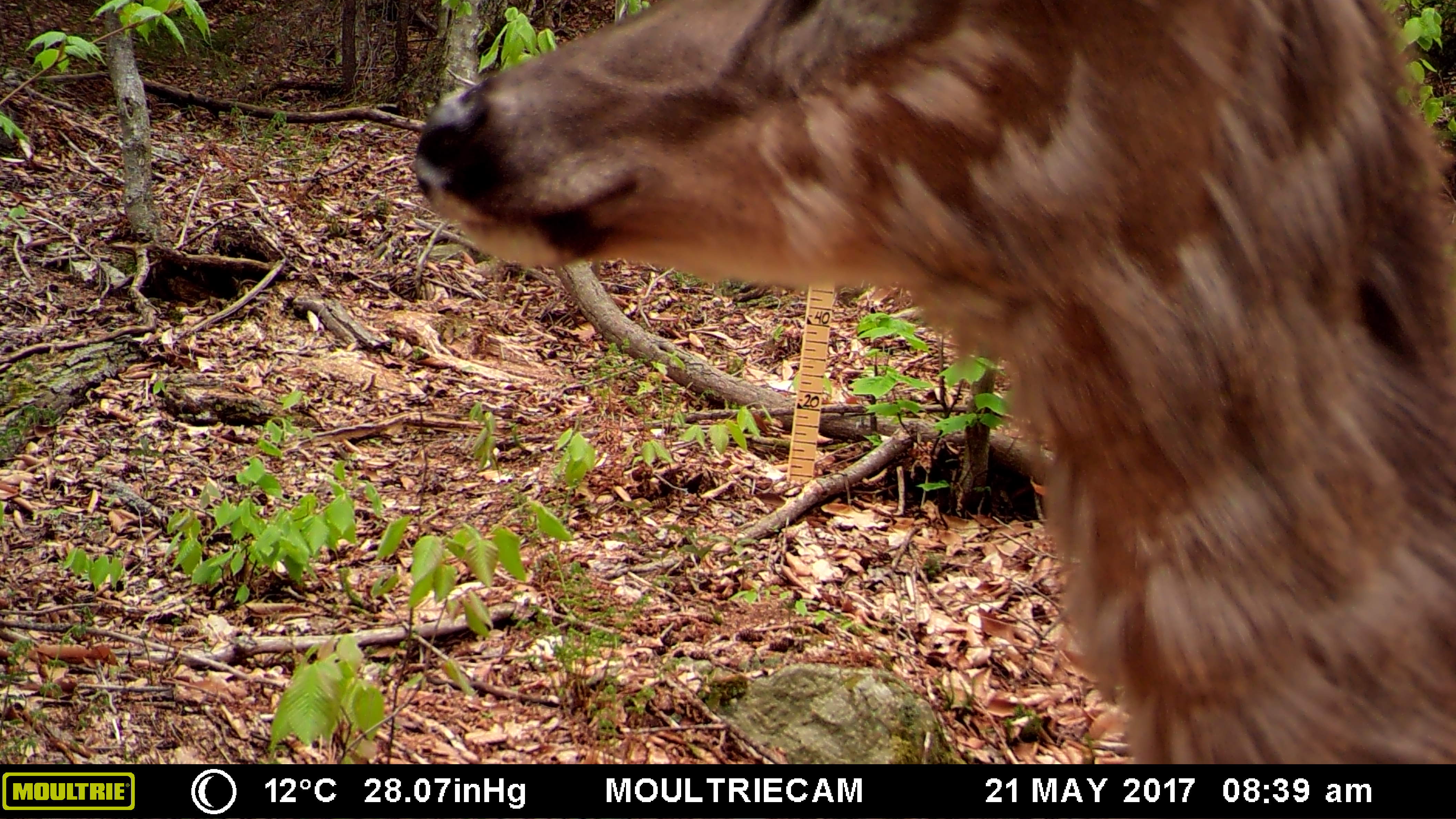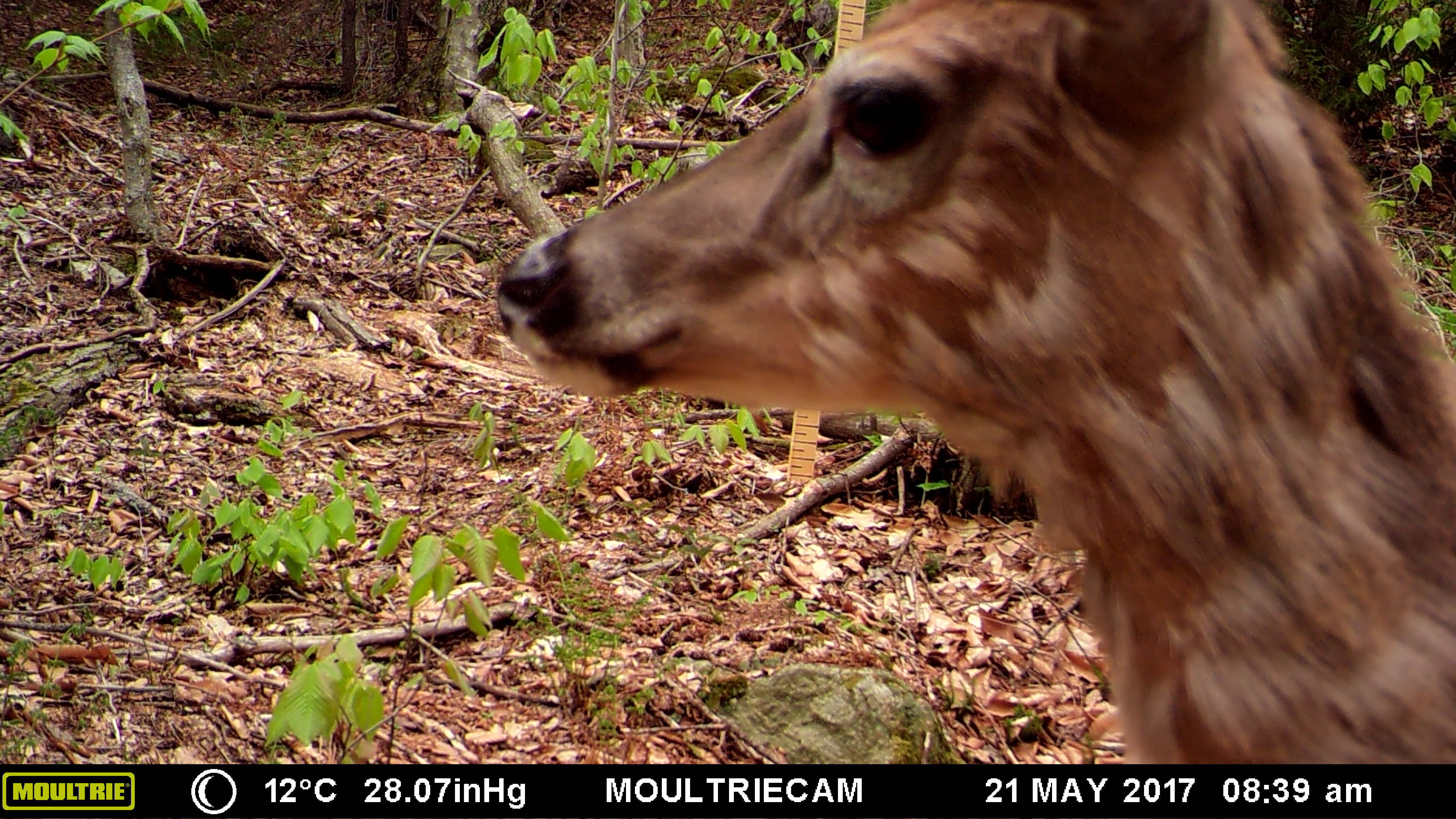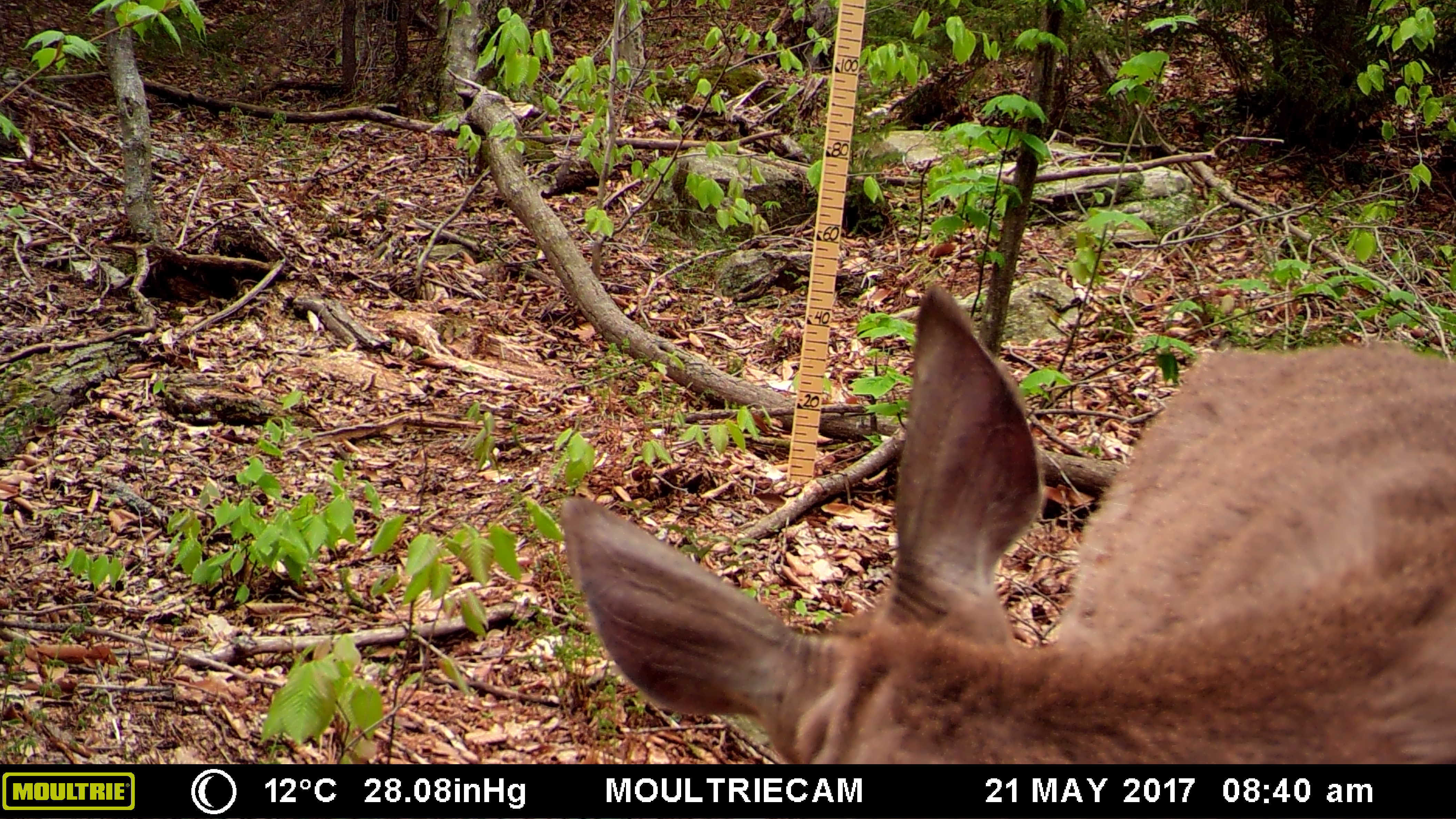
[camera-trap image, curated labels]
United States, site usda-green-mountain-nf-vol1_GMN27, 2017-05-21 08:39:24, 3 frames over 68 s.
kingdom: Animalia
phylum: Chordata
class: Mammalia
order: Artiodactyla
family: Cervidae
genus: Odocoileus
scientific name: Odocoileus virginianus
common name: white-tailed deer